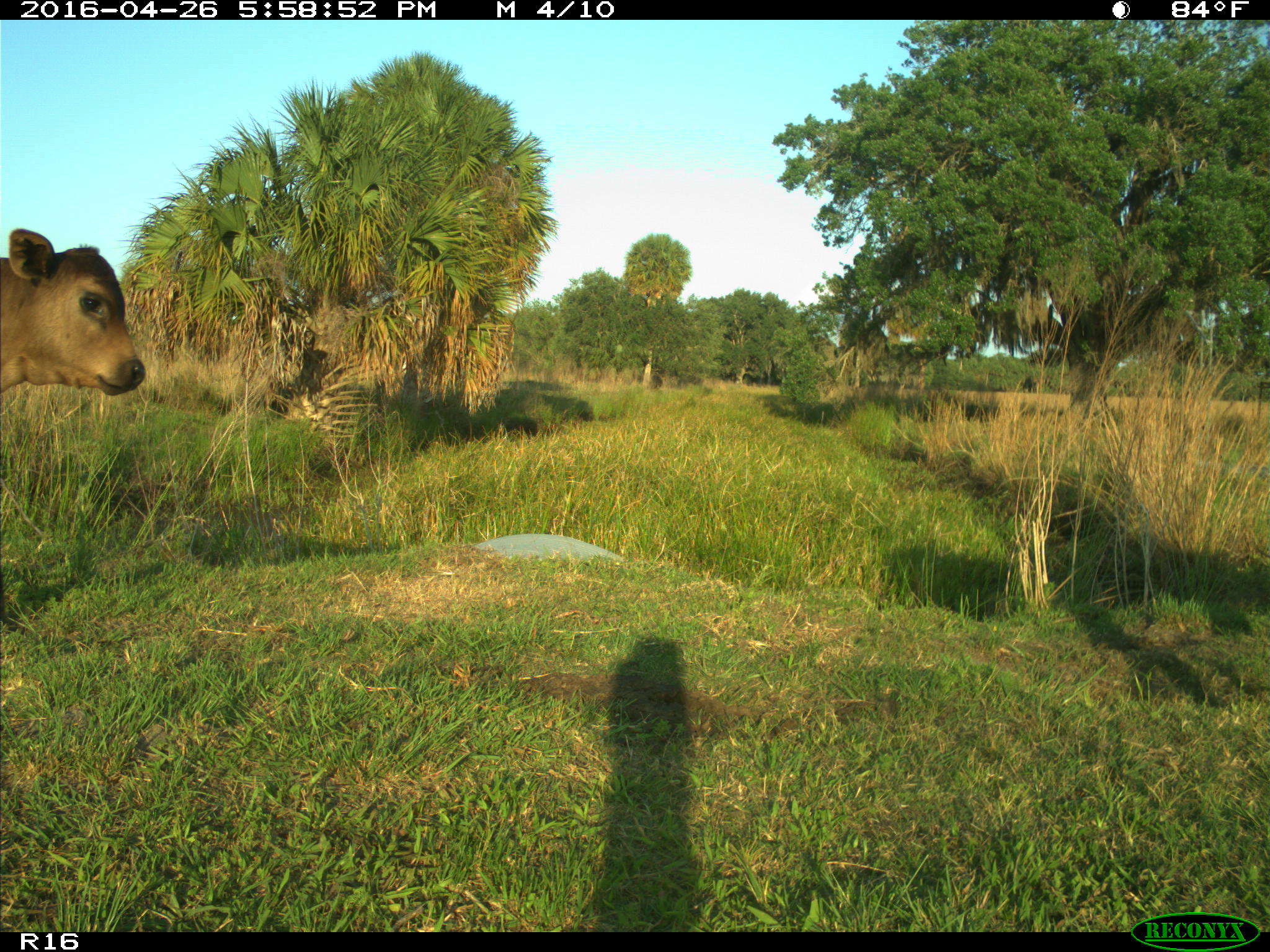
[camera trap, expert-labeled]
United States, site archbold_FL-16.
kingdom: Animalia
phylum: Chordata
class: Mammalia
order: Artiodactyla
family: Bovidae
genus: Bos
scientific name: Bos taurus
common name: domestic cow